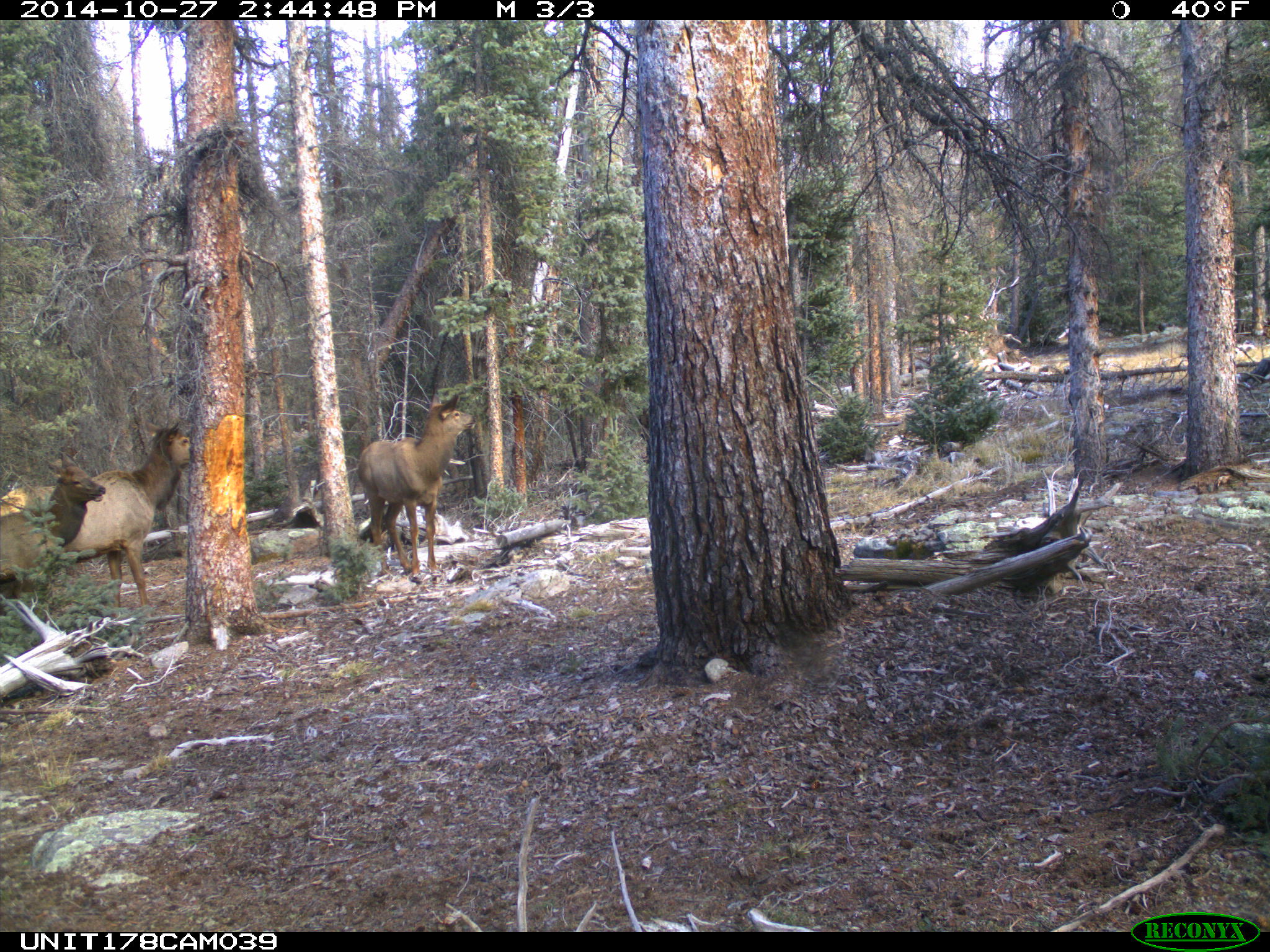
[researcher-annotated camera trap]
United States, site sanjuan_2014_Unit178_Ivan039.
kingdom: Animalia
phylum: Chordata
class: Mammalia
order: Artiodactyla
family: Cervidae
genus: Cervus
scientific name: Cervus elaphus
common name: red deer